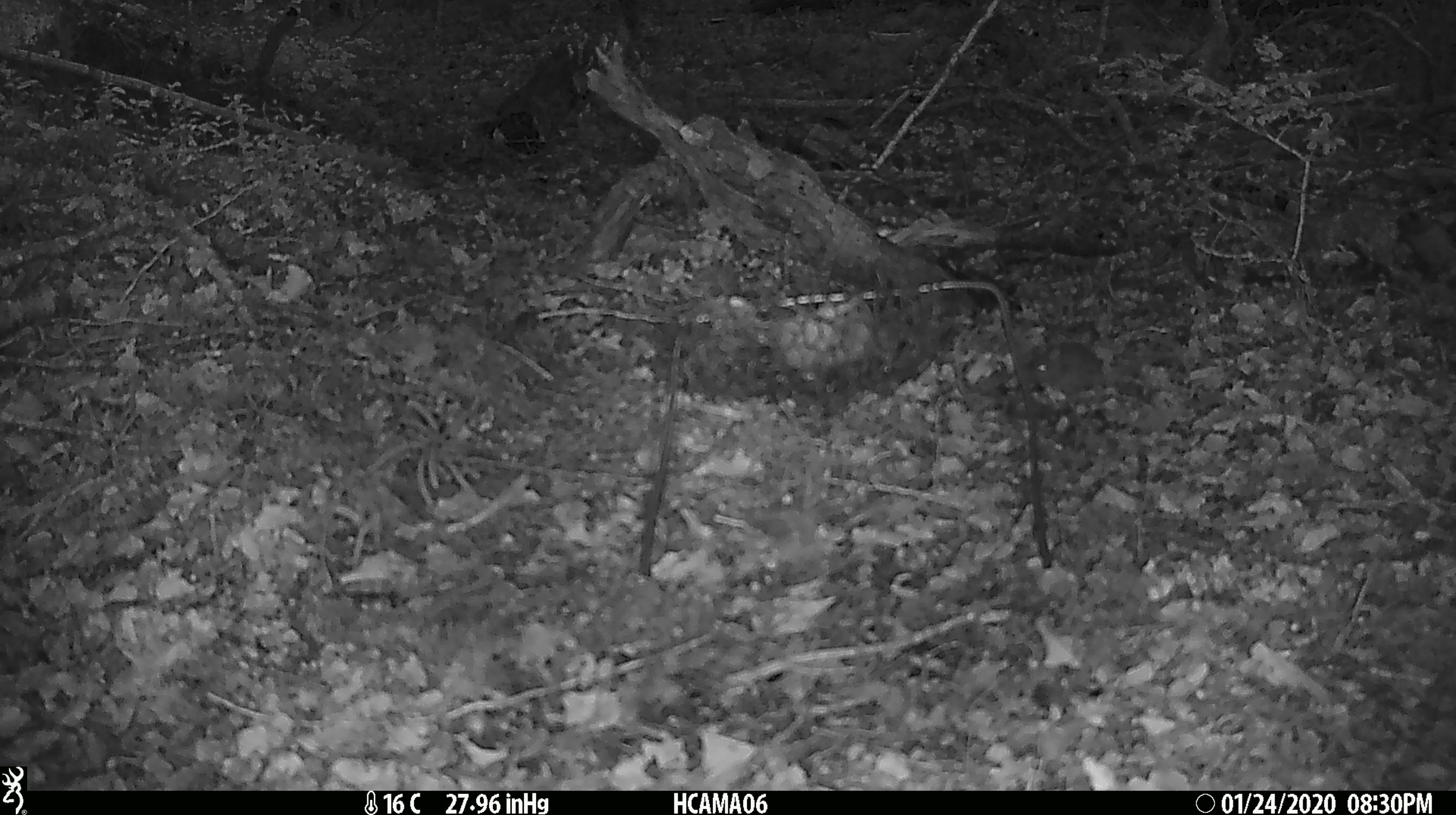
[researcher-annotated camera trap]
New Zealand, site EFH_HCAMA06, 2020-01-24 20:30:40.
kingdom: Animalia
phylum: Chordata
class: Mammalia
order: Rodentia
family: Muridae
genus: Mus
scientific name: Mus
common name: mouse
Mouse (Mus).